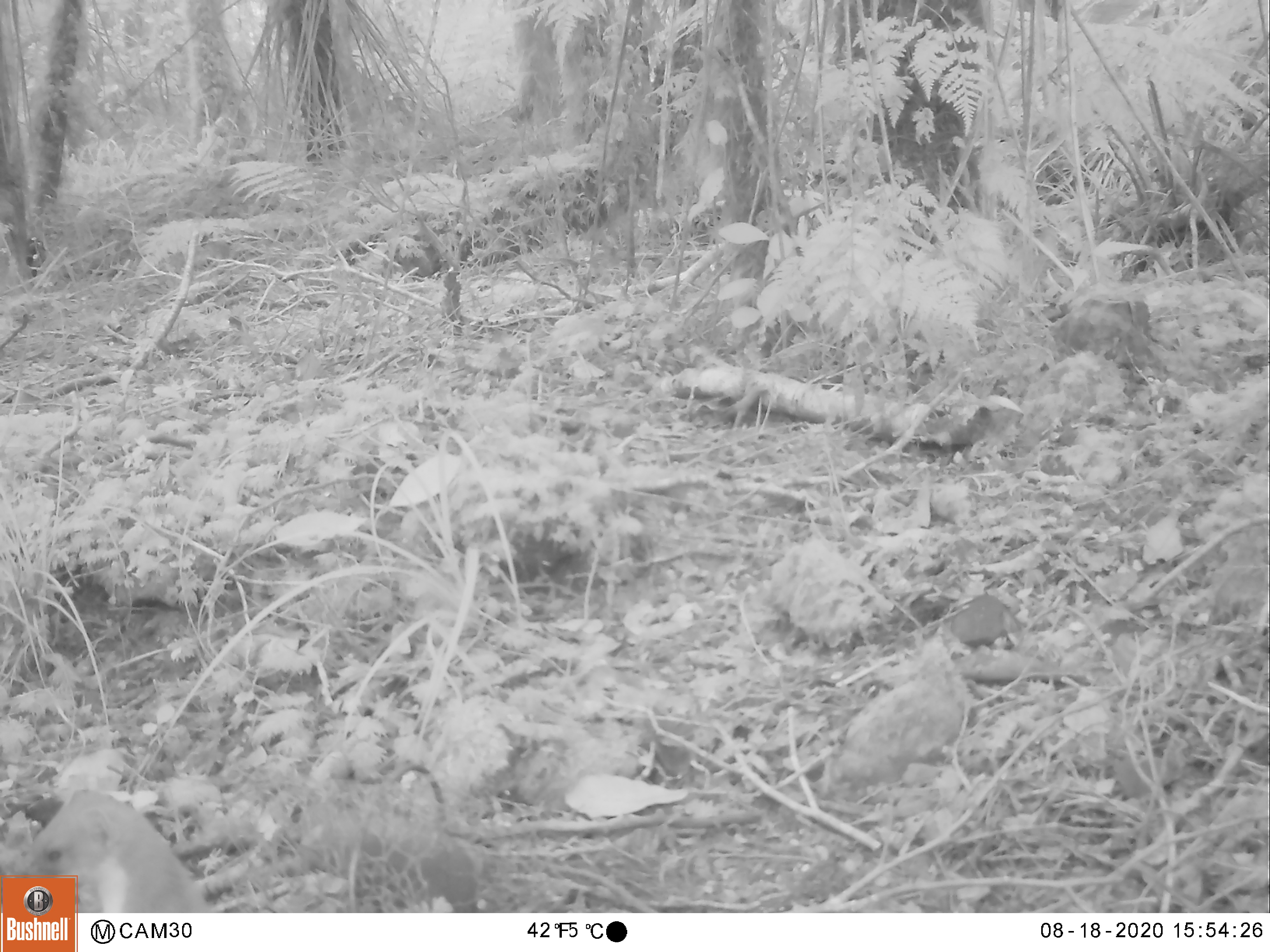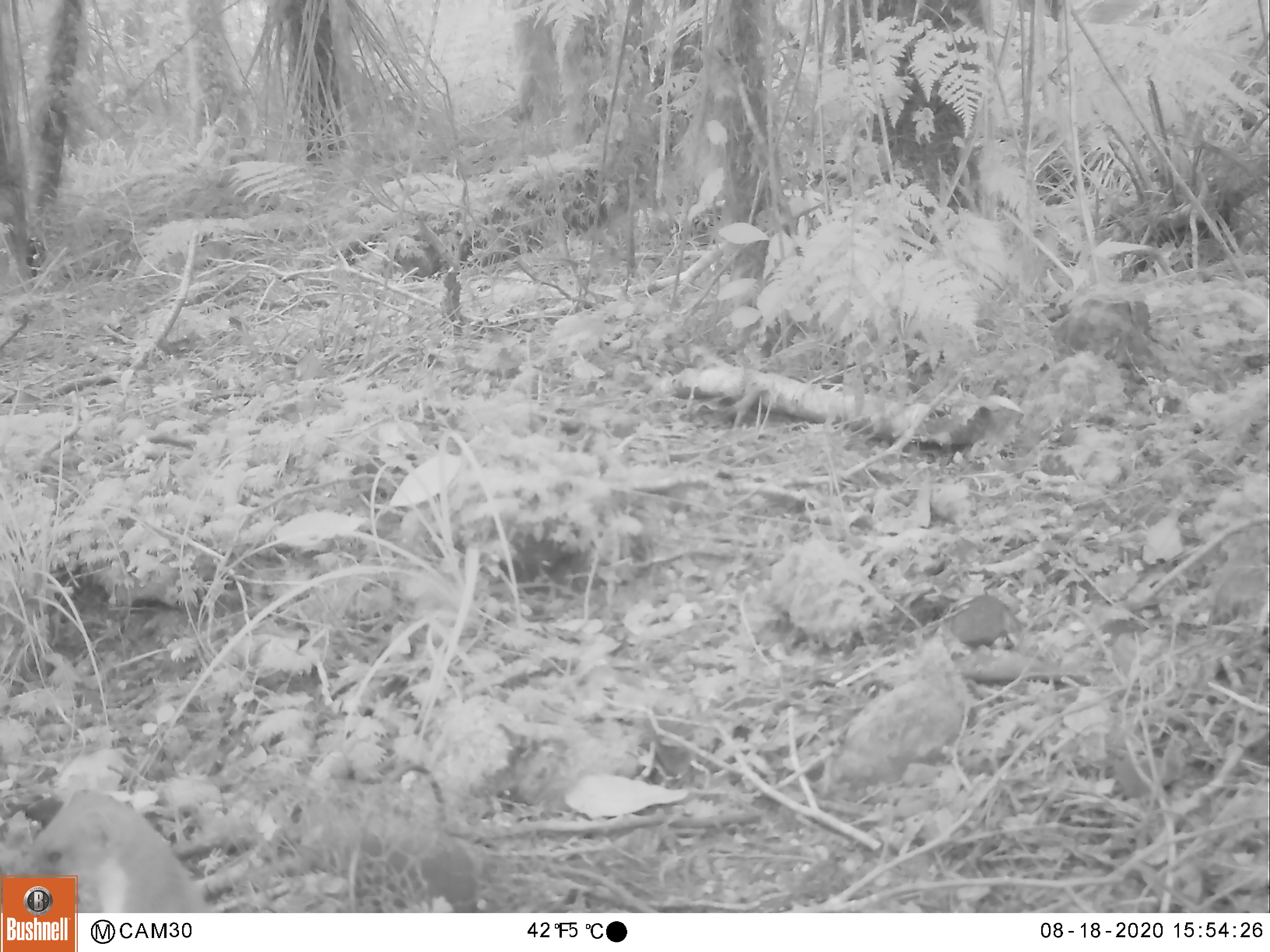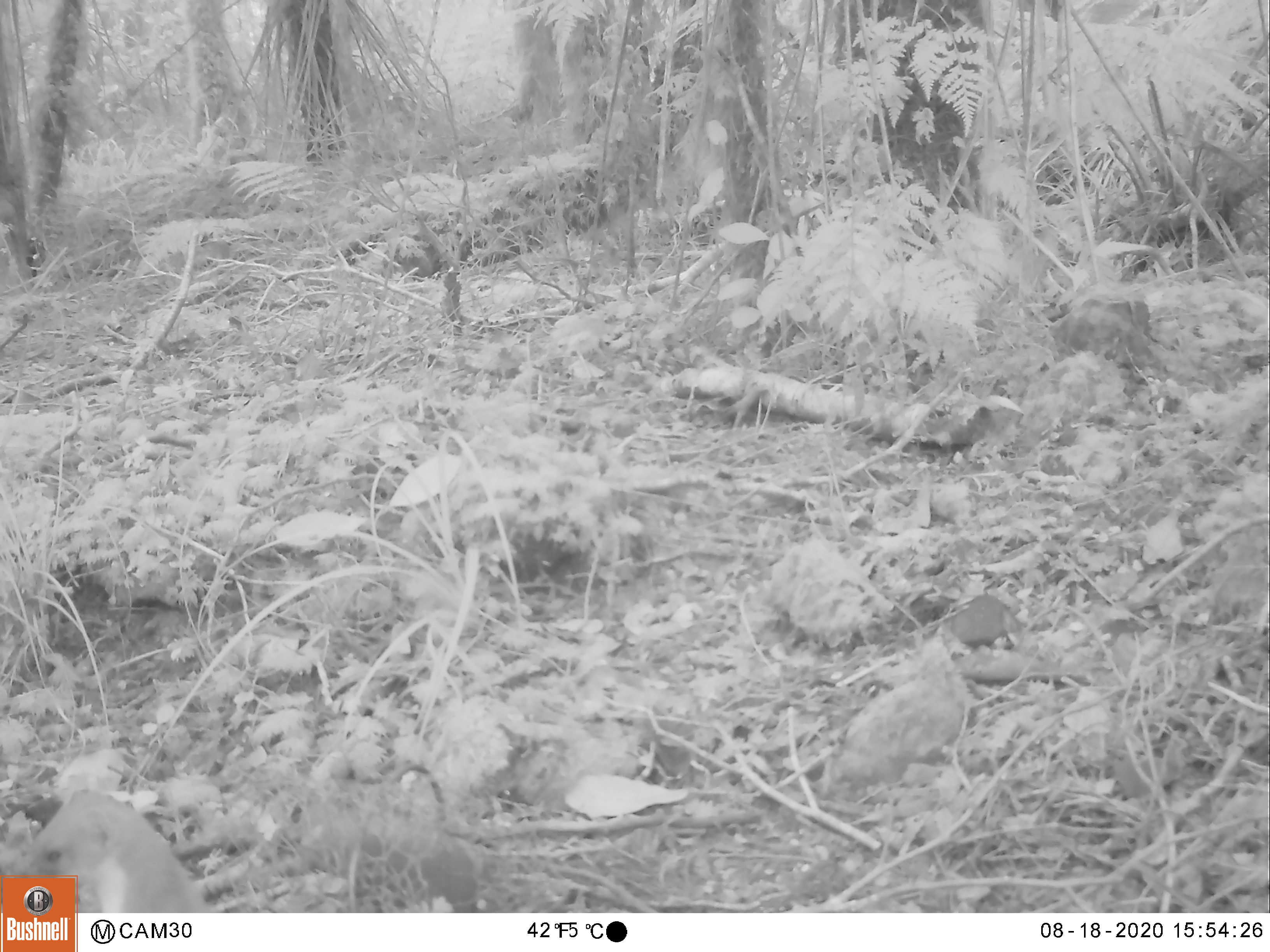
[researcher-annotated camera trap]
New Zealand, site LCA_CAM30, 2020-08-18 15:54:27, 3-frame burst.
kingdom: Animalia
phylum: Chordata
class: Mammalia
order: Carnivora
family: Mustelidae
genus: Mustela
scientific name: Mustela erminea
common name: stoat